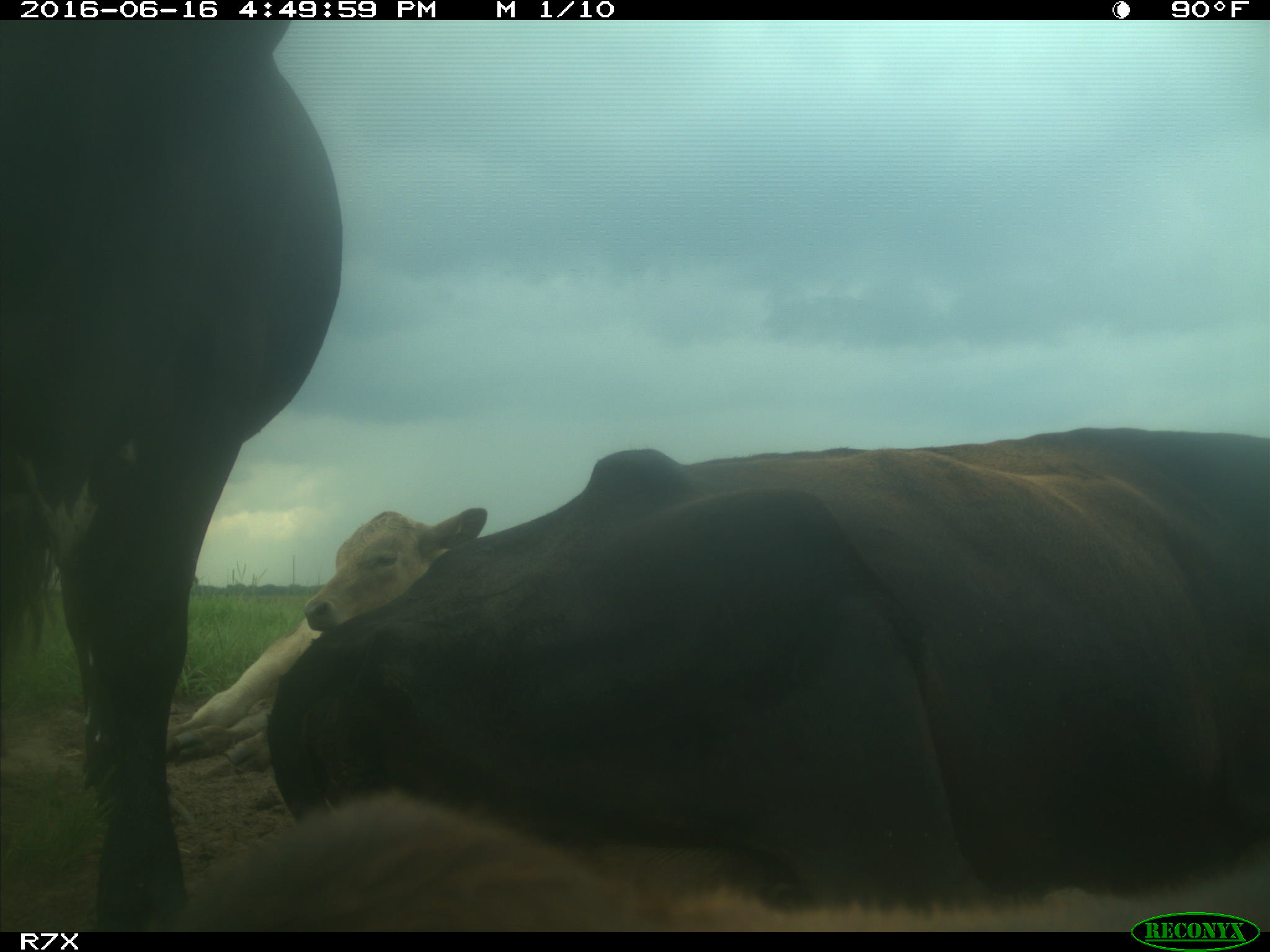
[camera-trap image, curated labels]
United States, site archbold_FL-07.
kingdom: Animalia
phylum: Chordata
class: Mammalia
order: Artiodactyla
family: Bovidae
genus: Bos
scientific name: Bos taurus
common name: domestic cow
Bos taurus (domestic cow).